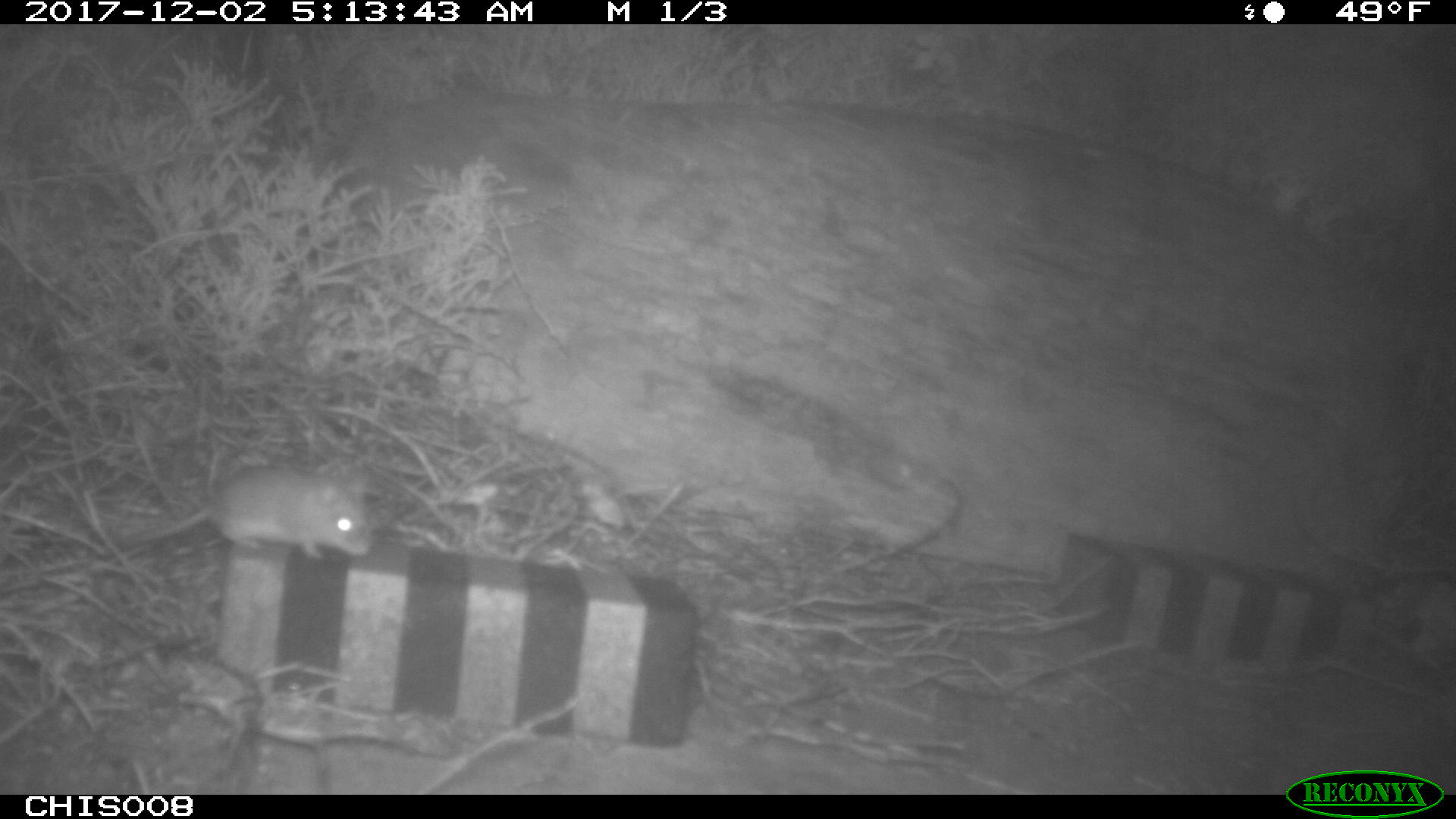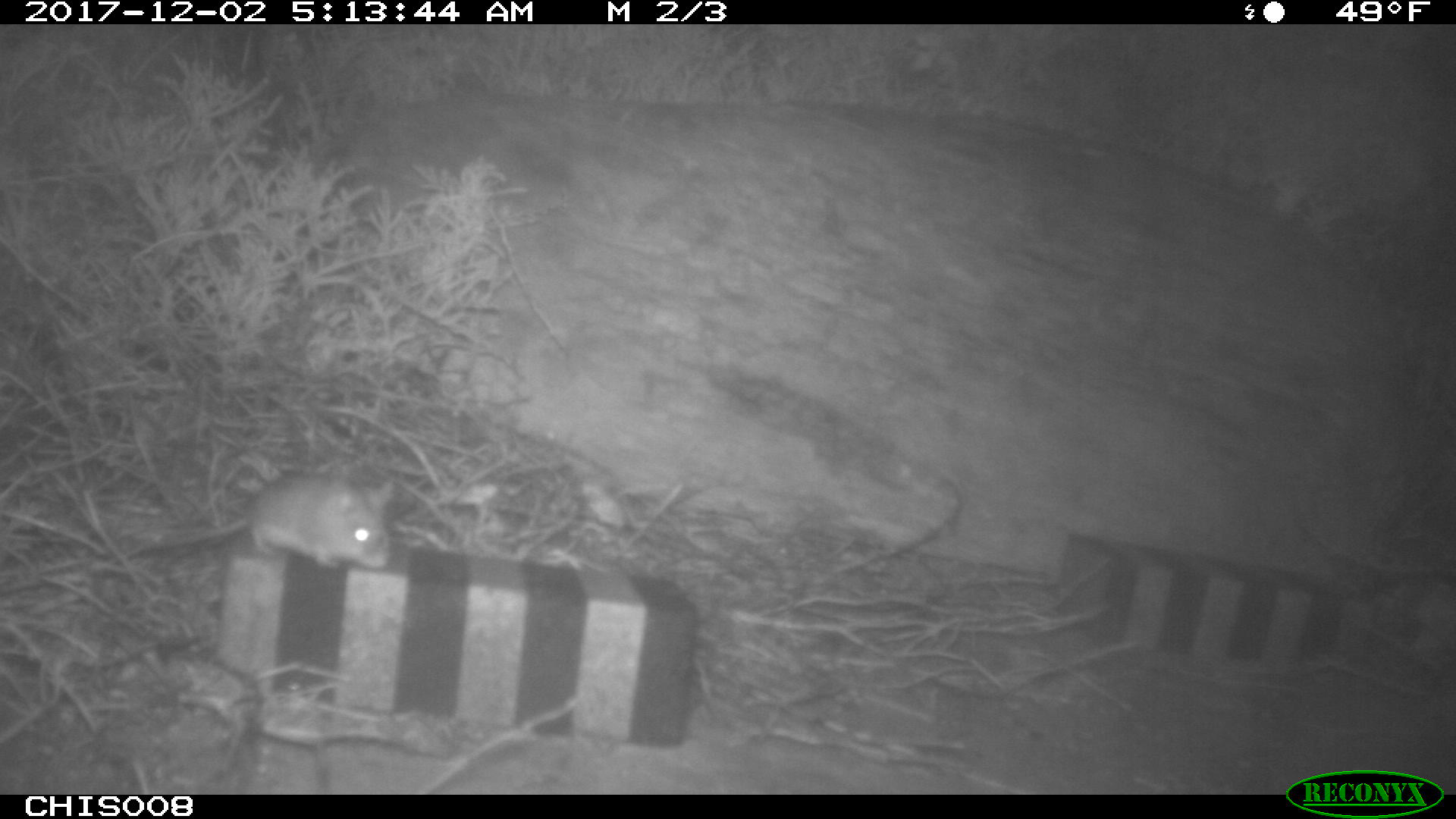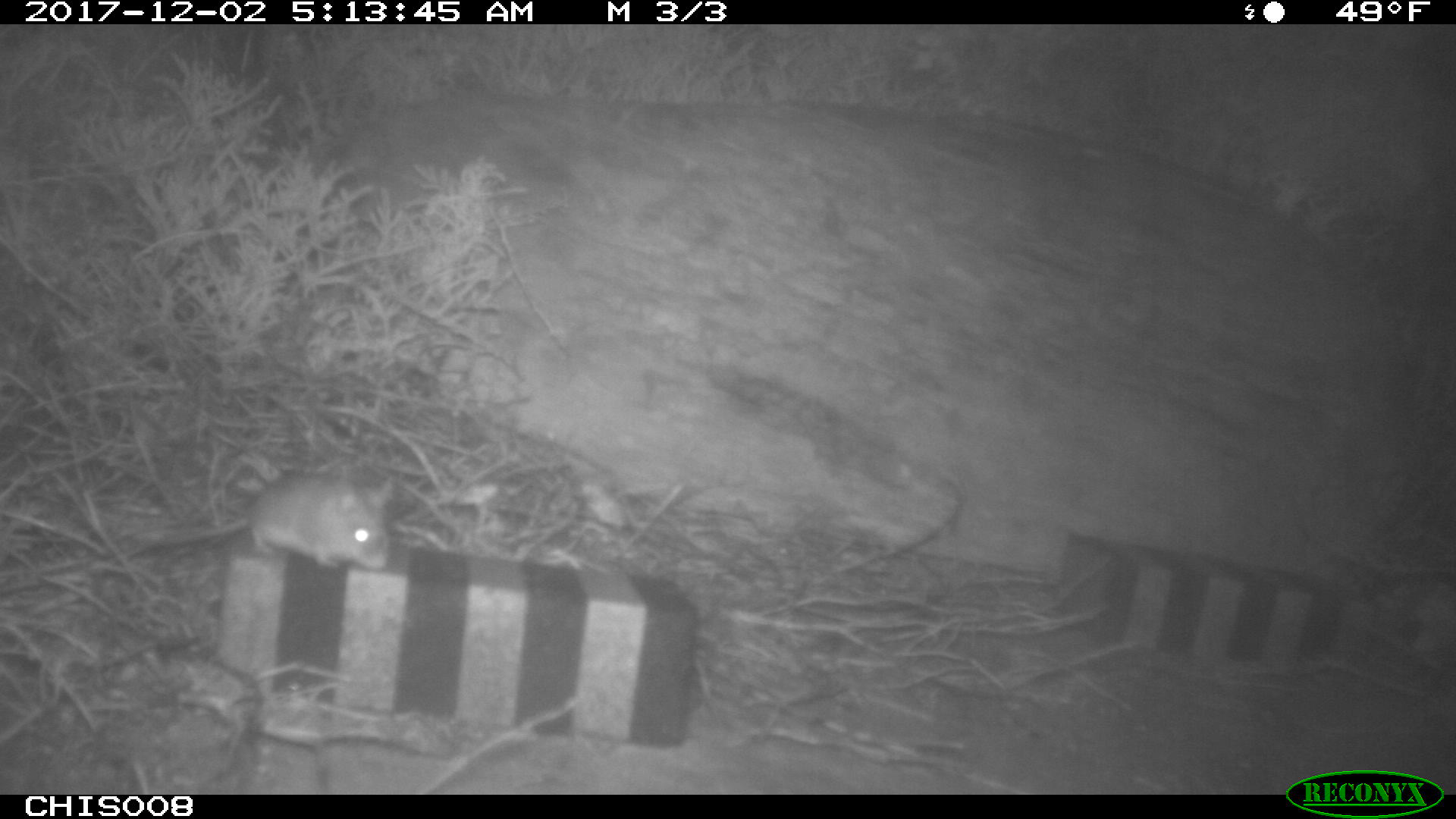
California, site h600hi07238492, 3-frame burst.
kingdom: Animalia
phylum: Chordata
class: Mammalia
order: Rodentia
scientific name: Rodentia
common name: rodent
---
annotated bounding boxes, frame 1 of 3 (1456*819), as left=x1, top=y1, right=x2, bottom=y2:
rodent: left=125, top=466, right=375, bottom=557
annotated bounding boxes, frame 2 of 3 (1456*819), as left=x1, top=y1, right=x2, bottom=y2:
rodent: left=142, top=475, right=393, bottom=570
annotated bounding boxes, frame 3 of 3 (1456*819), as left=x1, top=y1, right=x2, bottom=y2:
rodent: left=155, top=469, right=395, bottom=571